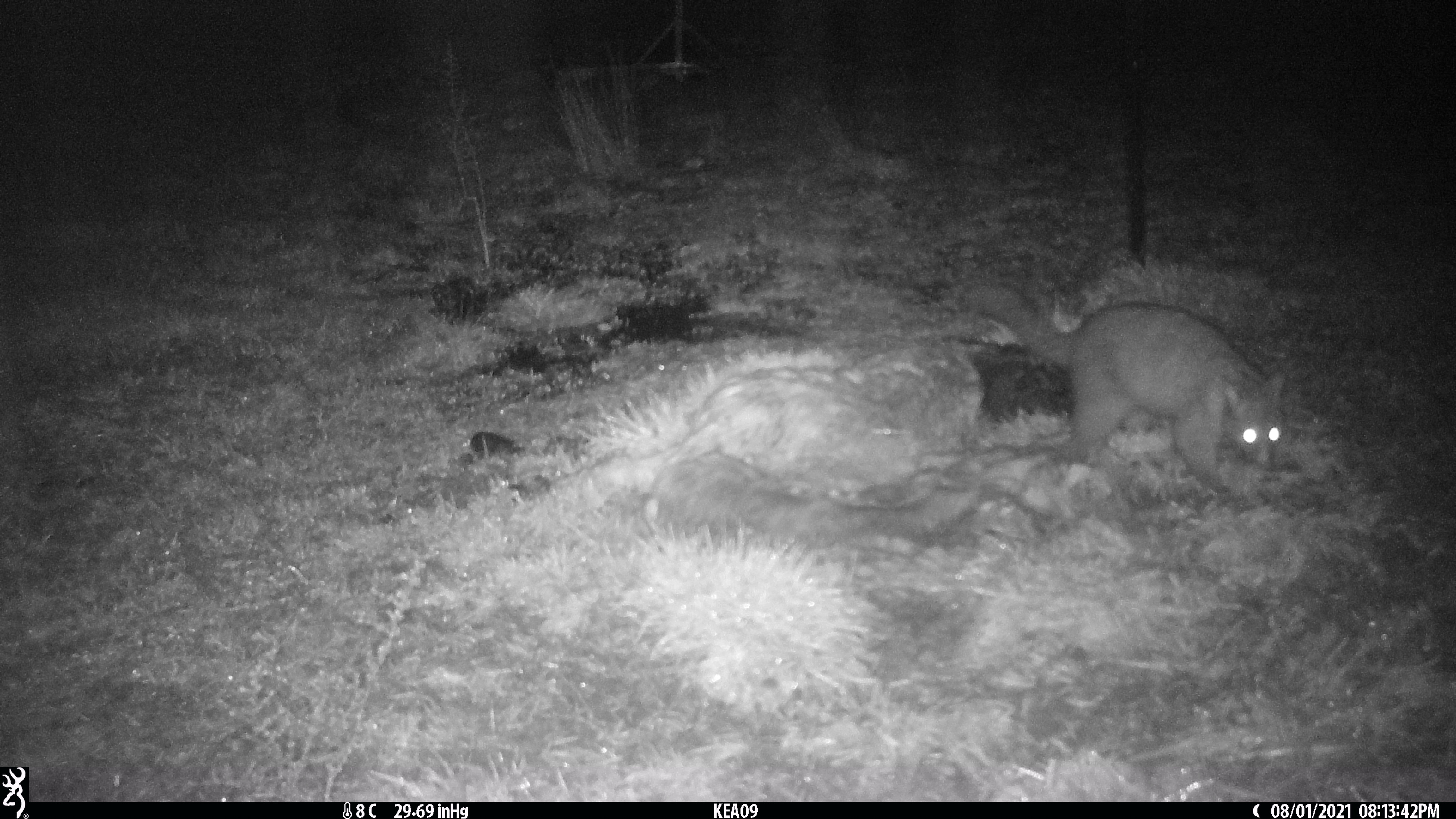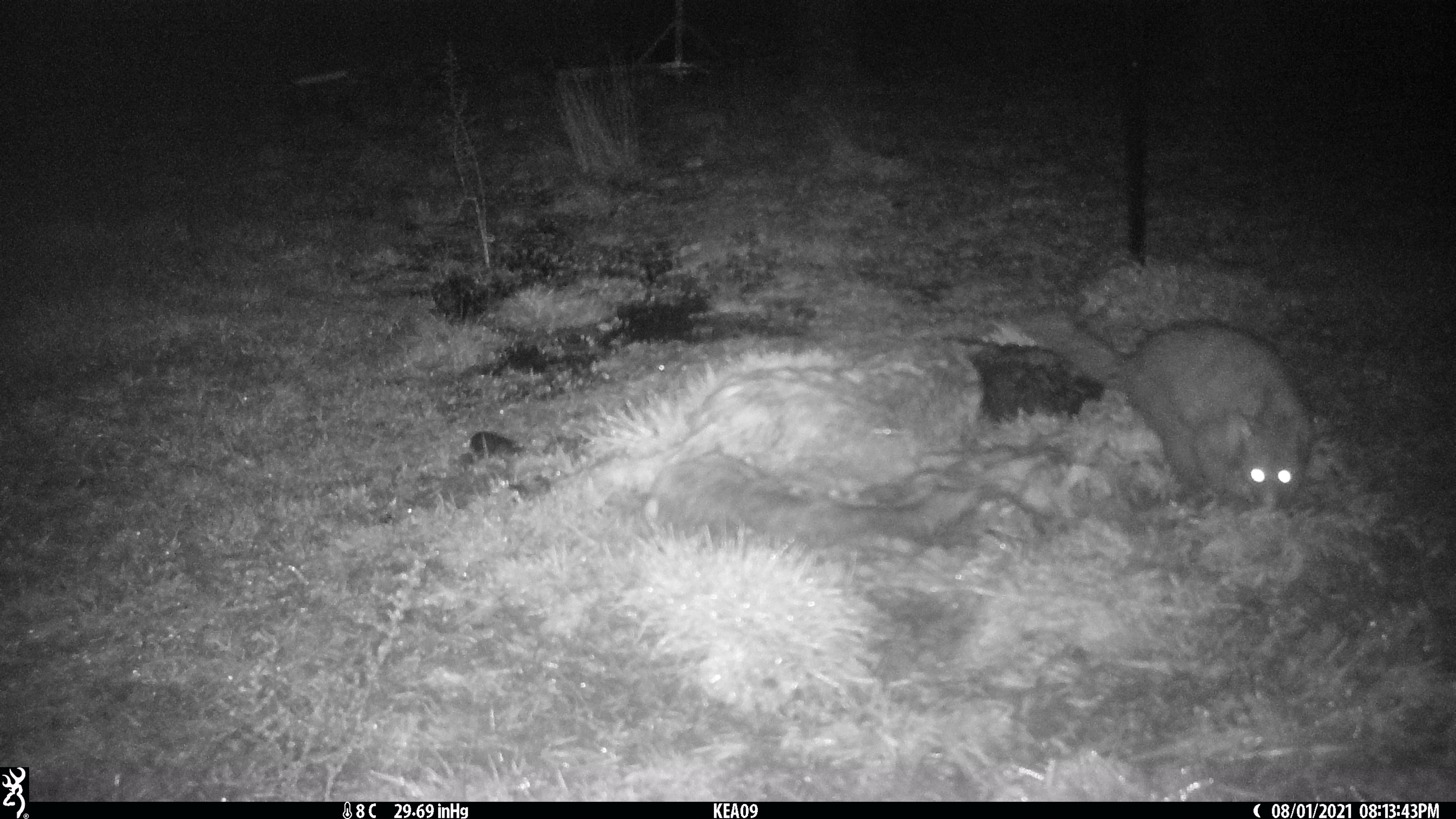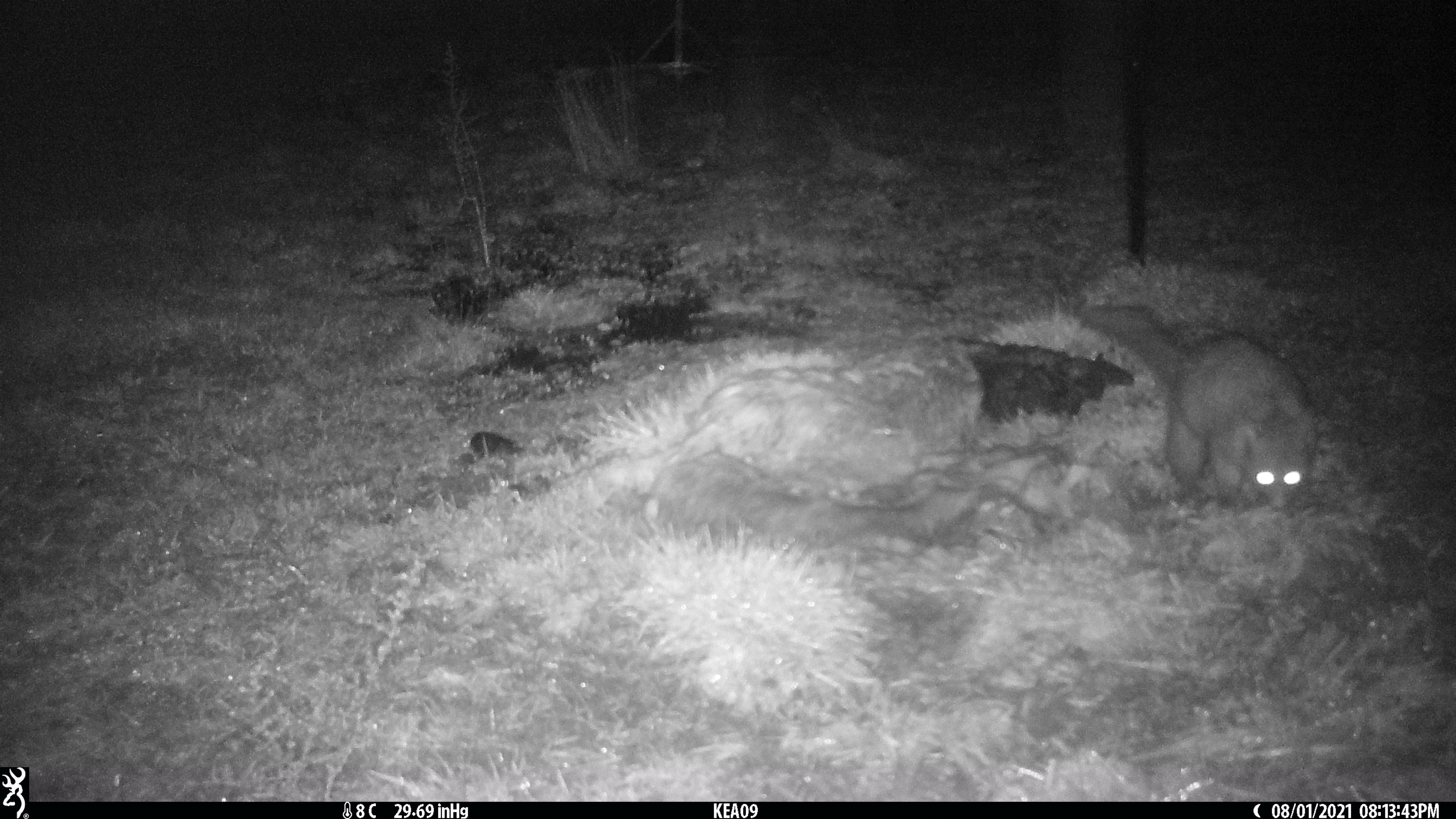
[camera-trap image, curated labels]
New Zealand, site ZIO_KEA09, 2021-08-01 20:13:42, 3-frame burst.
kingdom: Animalia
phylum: Chordata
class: Mammalia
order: Diprotodontia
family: Phalangeridae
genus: Trichosurus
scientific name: Trichosurus vulpecula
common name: common brushtail possum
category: possum